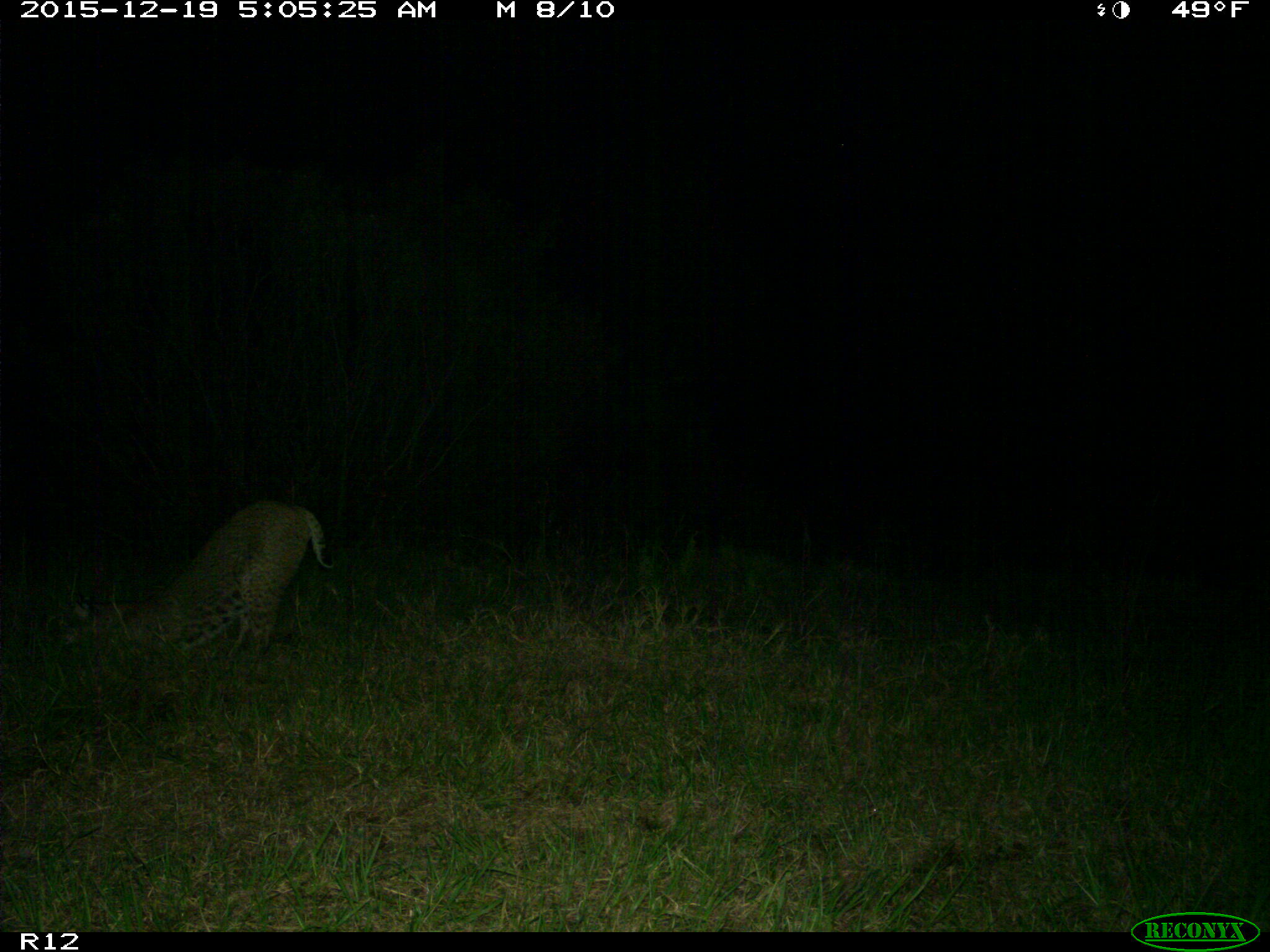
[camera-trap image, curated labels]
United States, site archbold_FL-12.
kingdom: Animalia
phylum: Chordata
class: Mammalia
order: Carnivora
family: Felidae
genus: Lynx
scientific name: Lynx rufus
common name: bobcat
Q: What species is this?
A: Lynx rufus (bobcat).